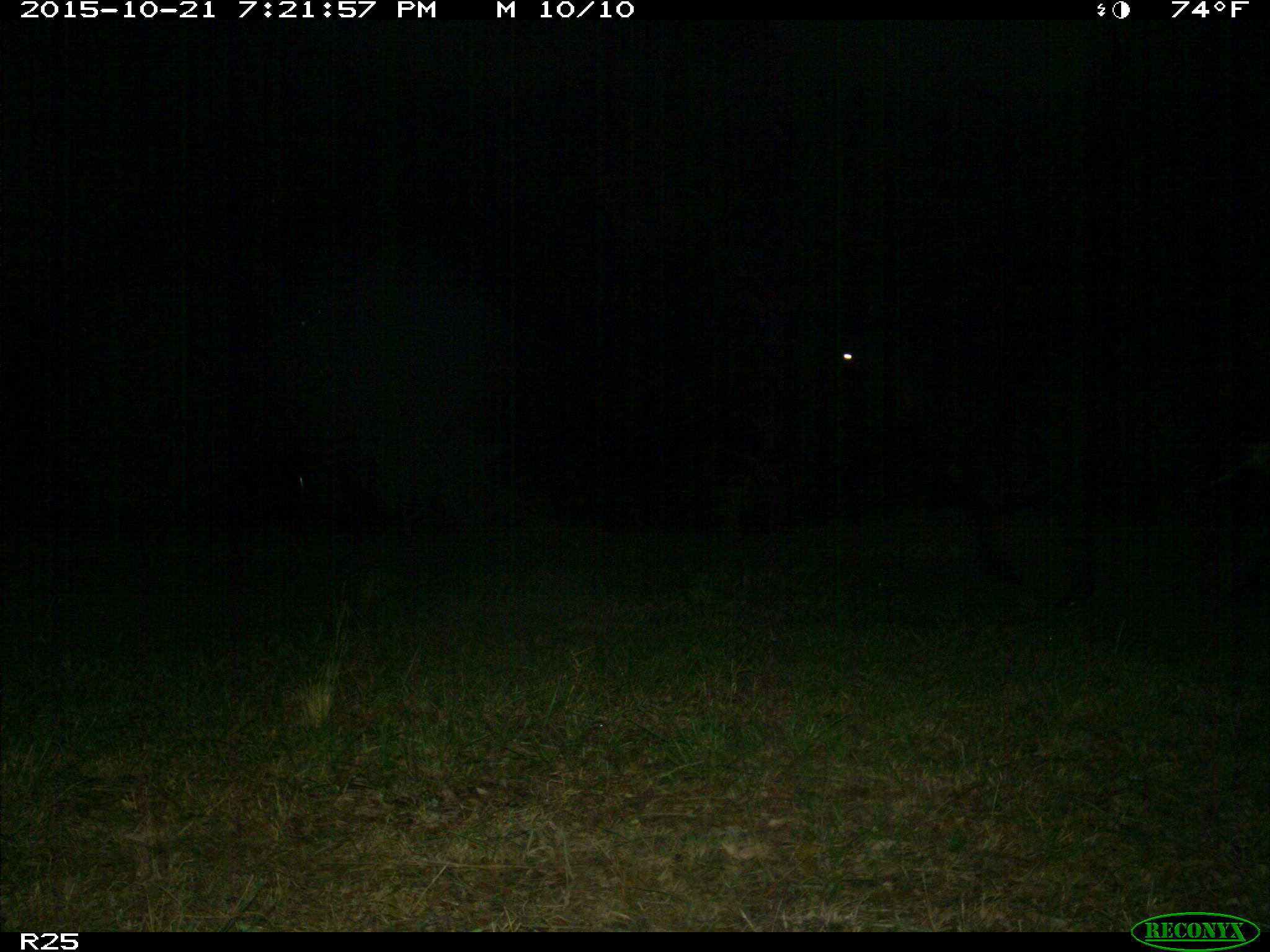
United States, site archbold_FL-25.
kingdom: Animalia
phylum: Chordata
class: Mammalia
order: Artiodactyla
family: Bovidae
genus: Bos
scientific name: Bos taurus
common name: domestic cow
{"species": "Bos taurus (domestic cow)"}